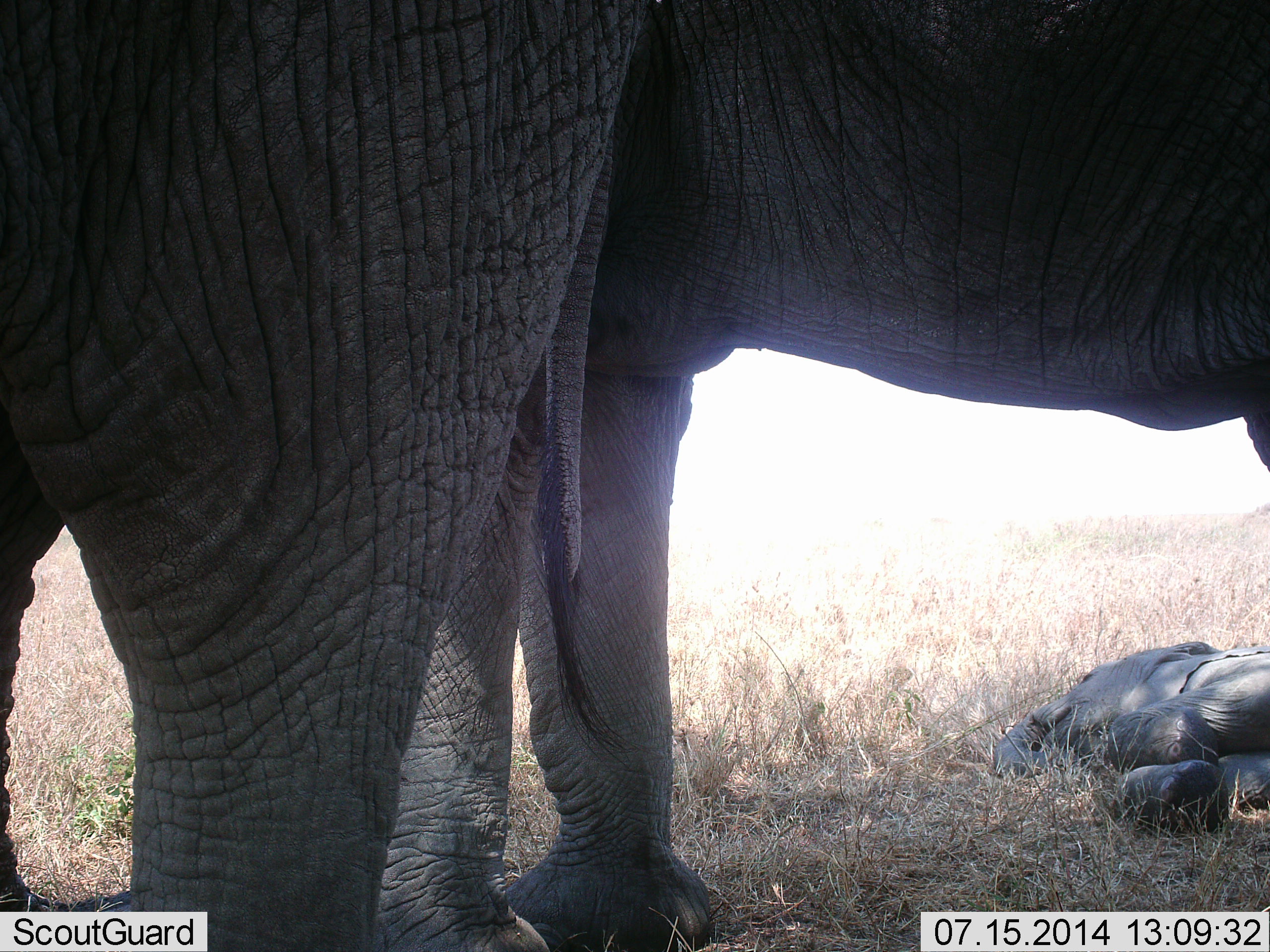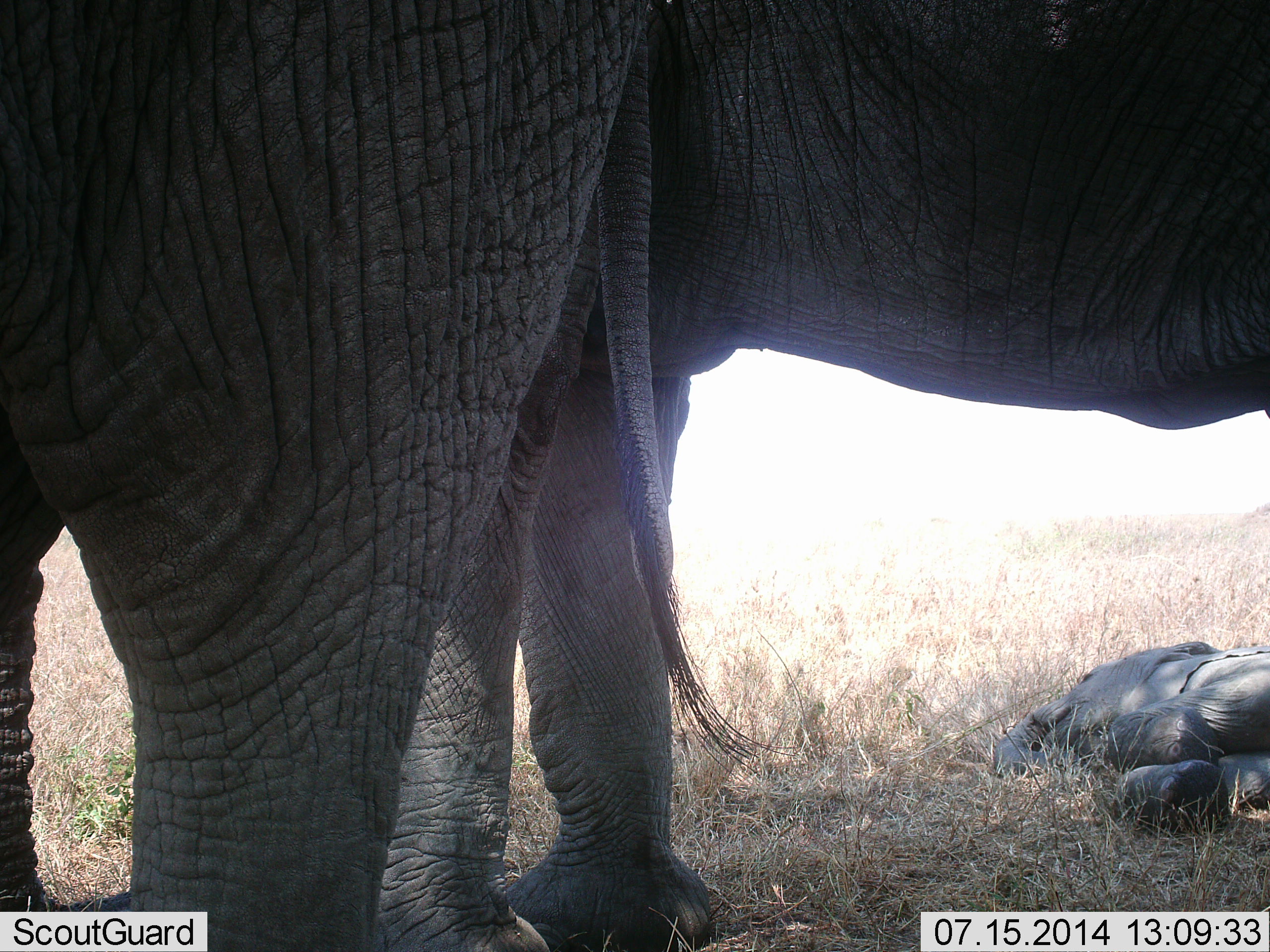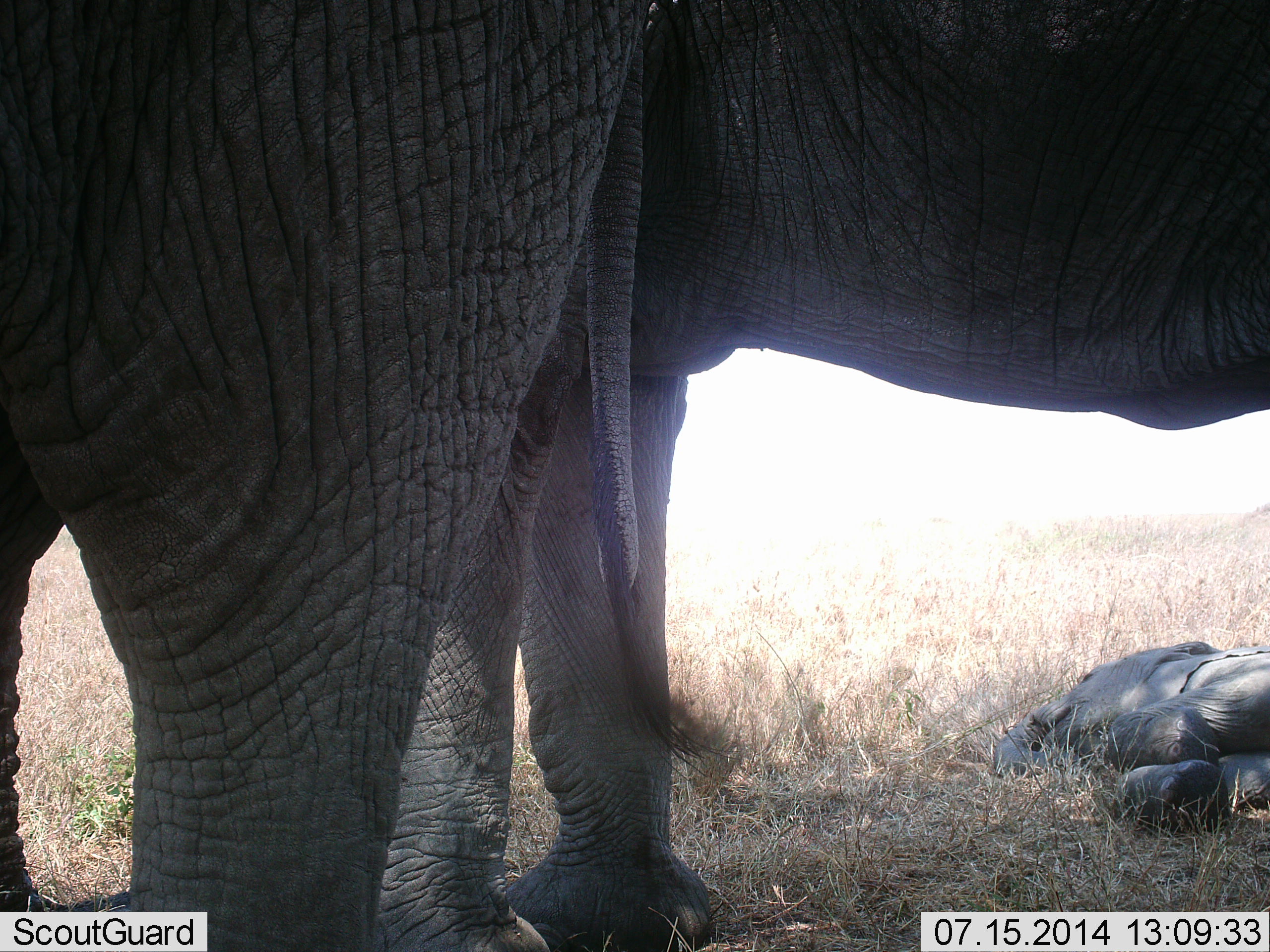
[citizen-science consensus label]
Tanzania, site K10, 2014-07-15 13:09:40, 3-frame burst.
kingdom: Animalia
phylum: Chordata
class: Mammalia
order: Proboscidea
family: Elephantidae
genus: Loxodonta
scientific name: Loxodonta africana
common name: african bush elephant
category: elephant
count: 3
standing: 100%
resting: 50%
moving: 20%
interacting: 0%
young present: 50%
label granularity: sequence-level